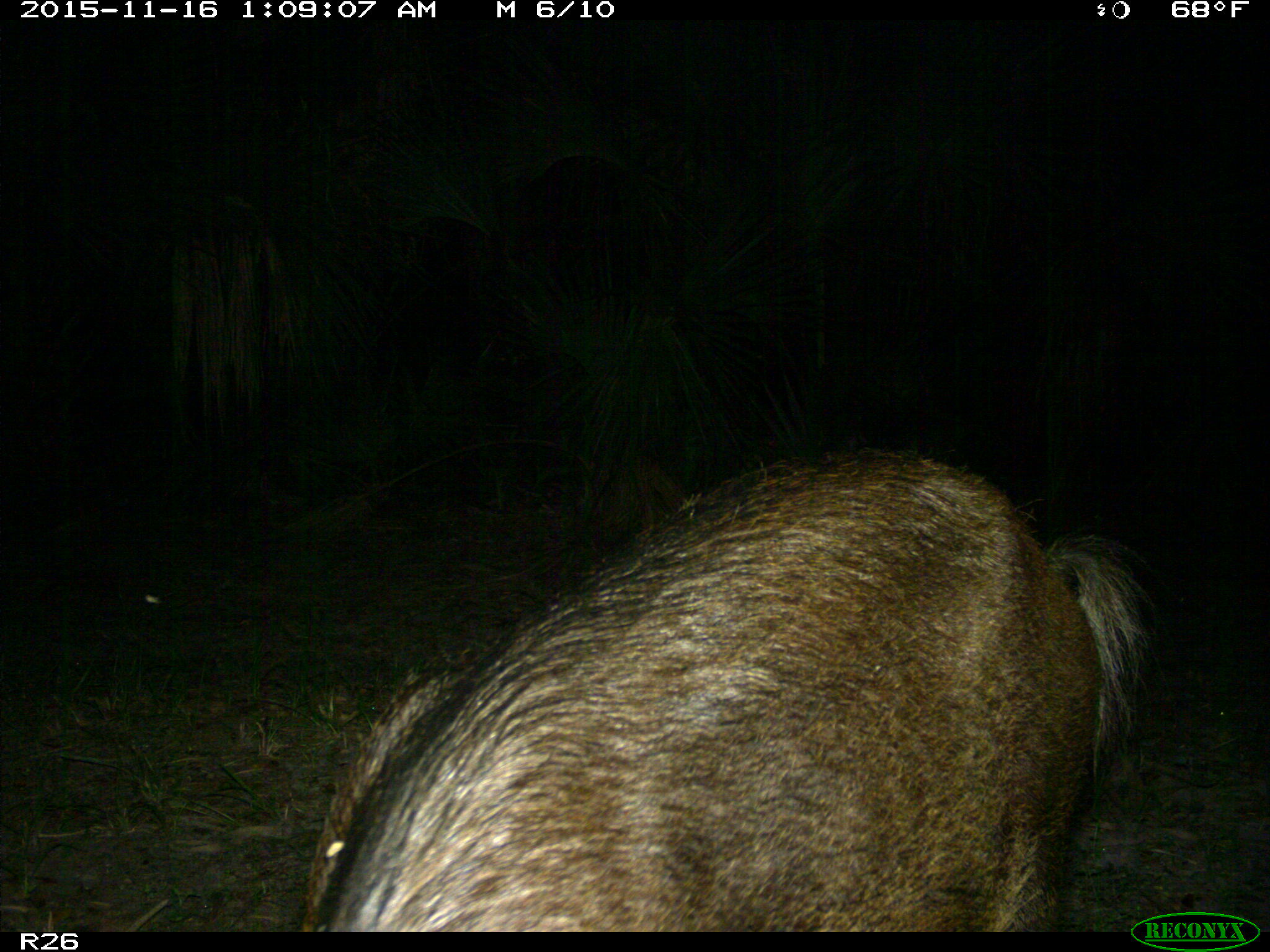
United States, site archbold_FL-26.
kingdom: Animalia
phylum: Chordata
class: Mammalia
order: Artiodactyla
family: Suidae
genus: Sus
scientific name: Sus scrofa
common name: wild boar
Sus scrofa (wild boar).